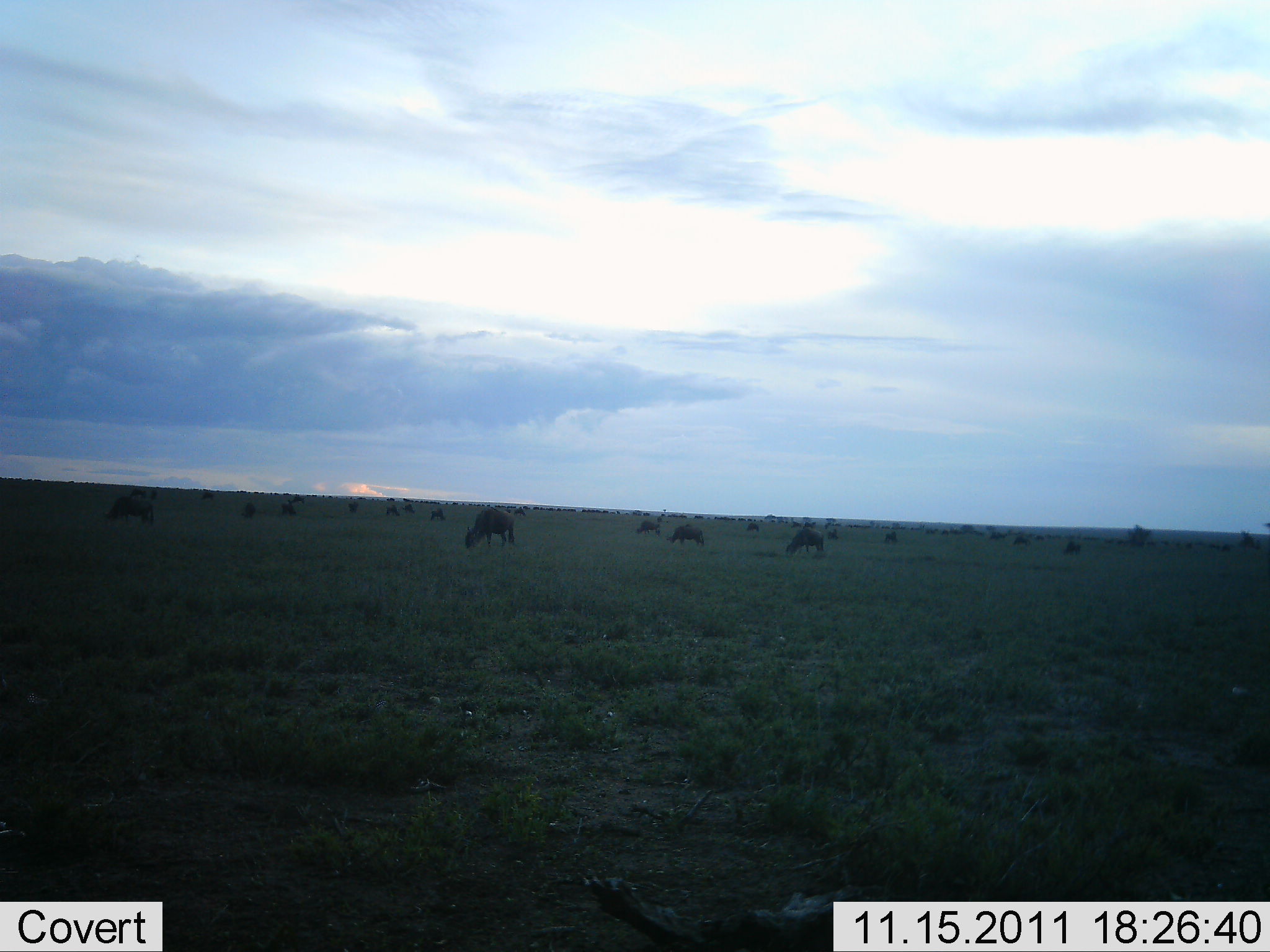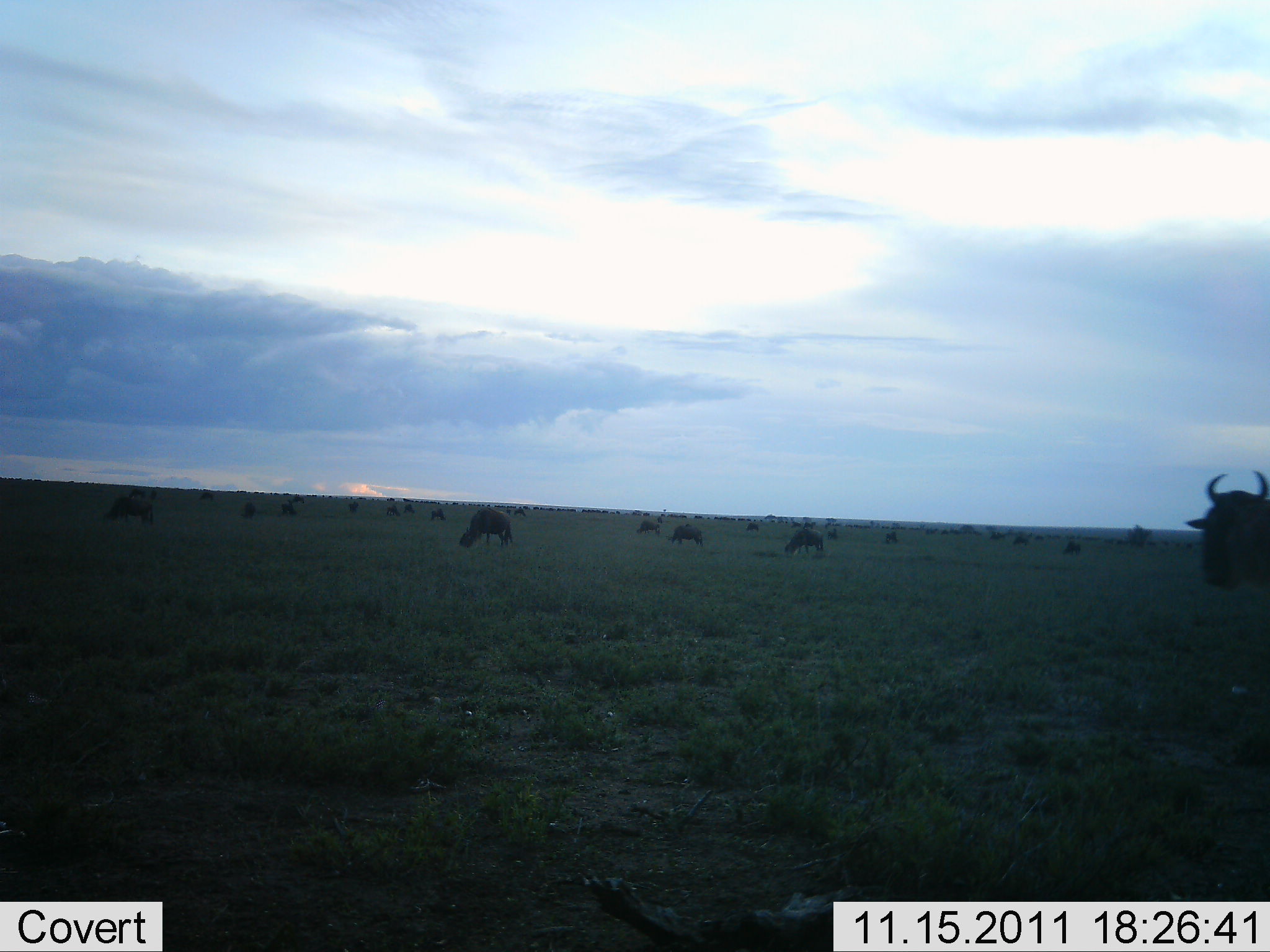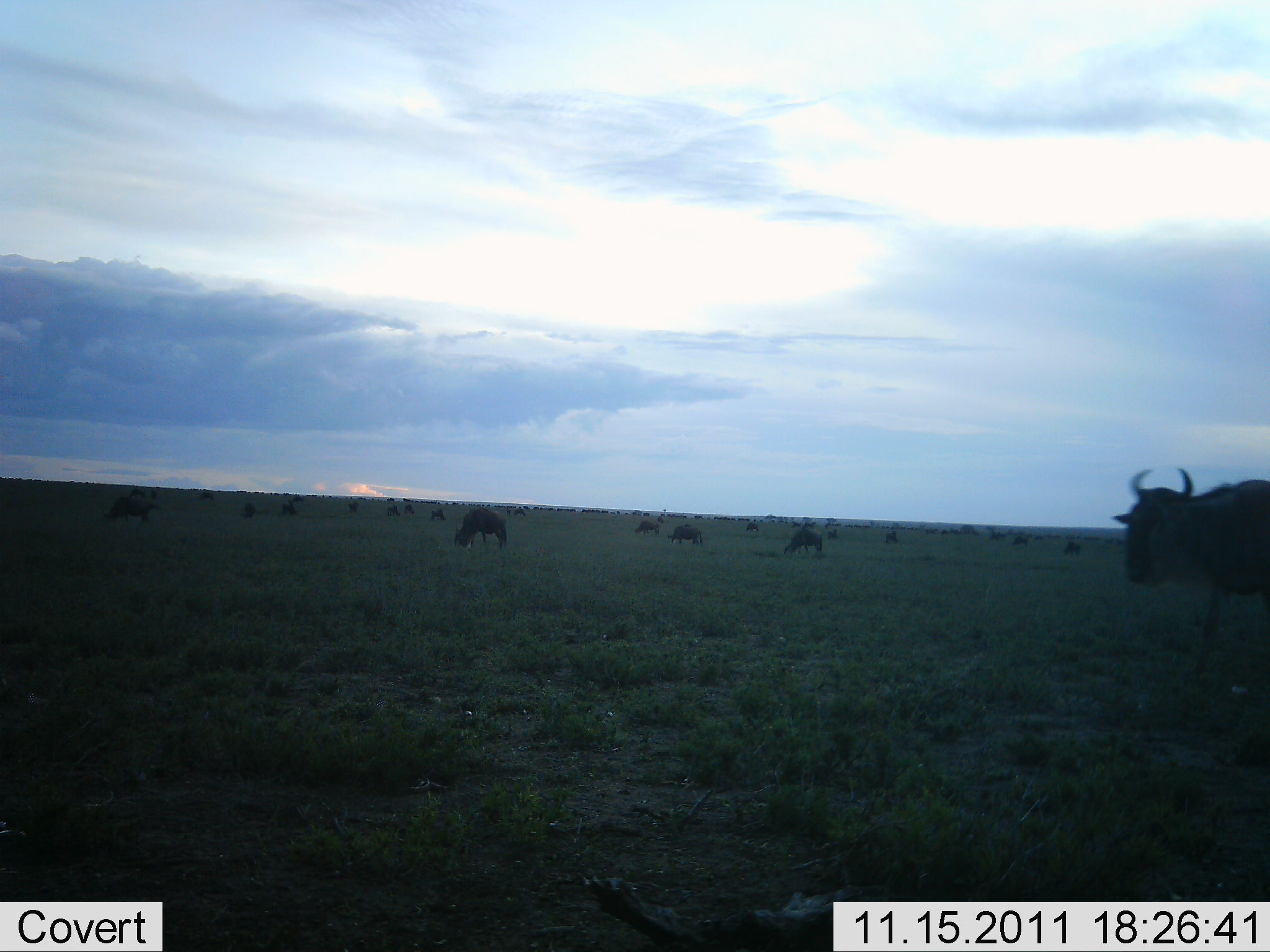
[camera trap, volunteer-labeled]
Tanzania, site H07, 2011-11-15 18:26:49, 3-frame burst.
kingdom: Animalia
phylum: Chordata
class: Mammalia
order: Artiodactyla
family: Bovidae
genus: Connochaetes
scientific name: Connochaetes taurinus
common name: blue wildebeest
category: wildebeest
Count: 11-50.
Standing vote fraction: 40%.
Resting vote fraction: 0%.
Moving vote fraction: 53%.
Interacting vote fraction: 0%.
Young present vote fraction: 0%.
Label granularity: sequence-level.